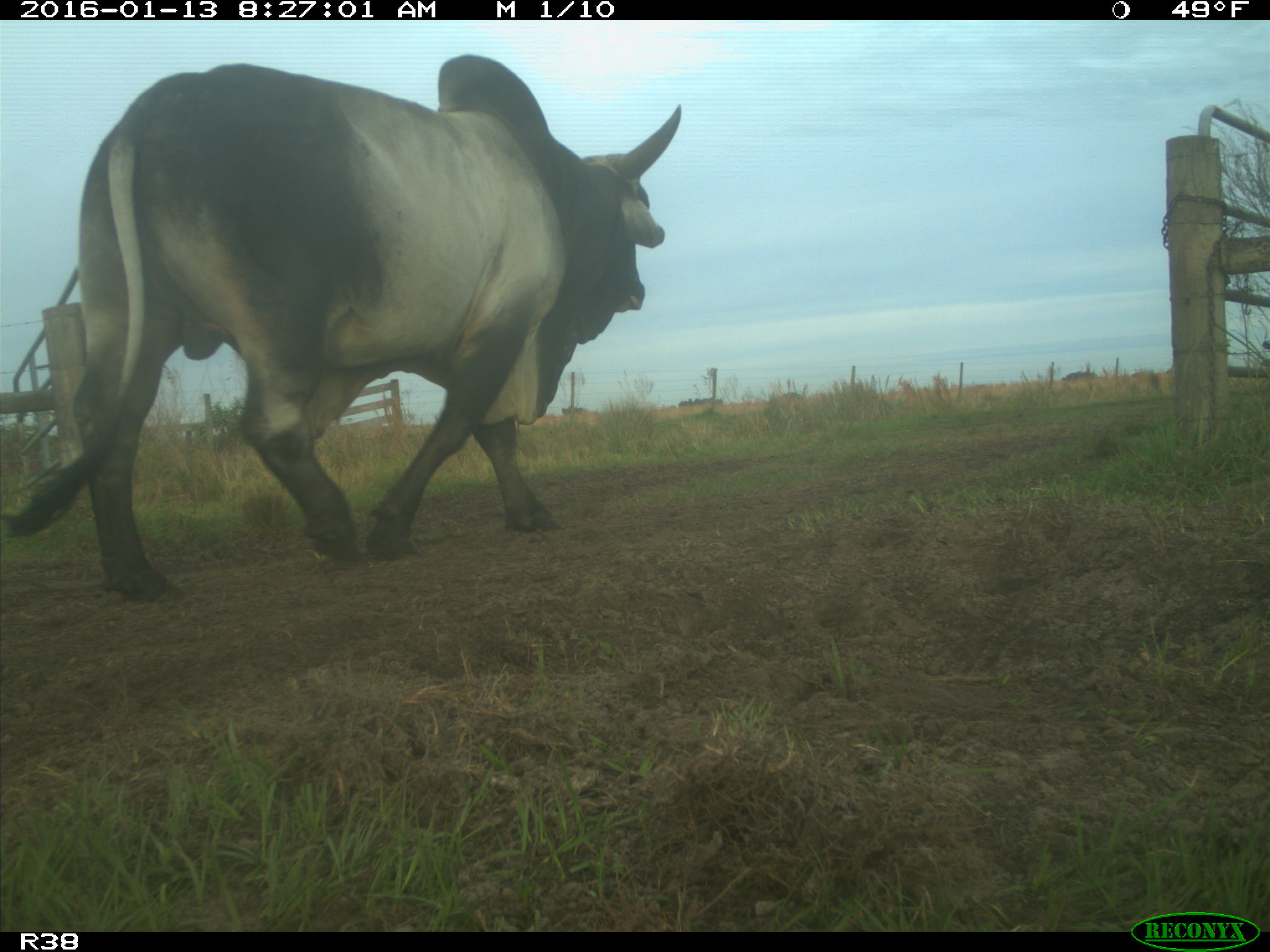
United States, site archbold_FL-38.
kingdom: Animalia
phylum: Chordata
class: Mammalia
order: Artiodactyla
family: Bovidae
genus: Bos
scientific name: Bos taurus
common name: domestic cow